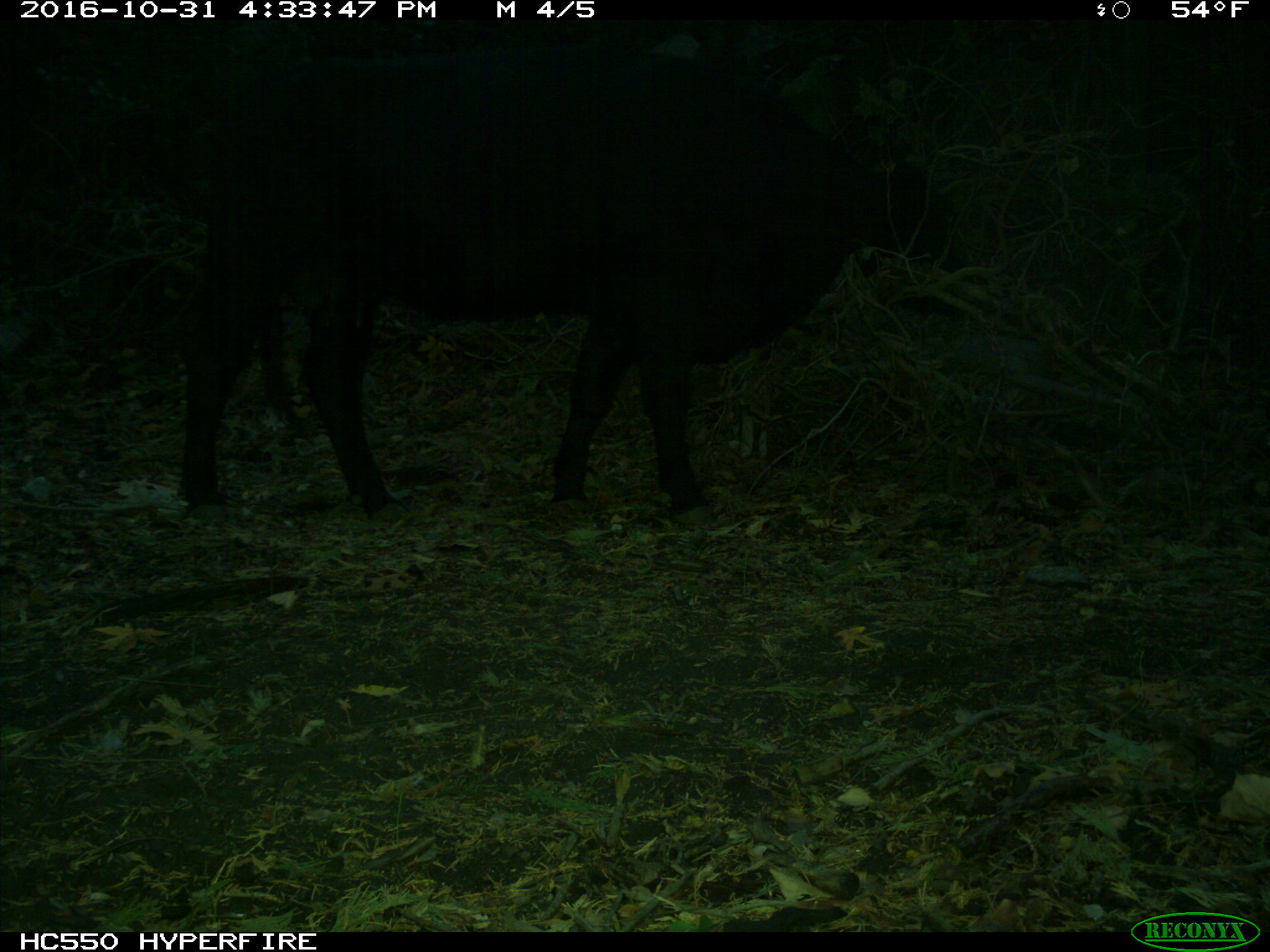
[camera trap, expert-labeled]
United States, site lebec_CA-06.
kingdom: Animalia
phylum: Chordata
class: Mammalia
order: Artiodactyla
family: Bovidae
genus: Bos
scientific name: Bos taurus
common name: domestic cow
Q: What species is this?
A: Bos taurus (domestic cow).